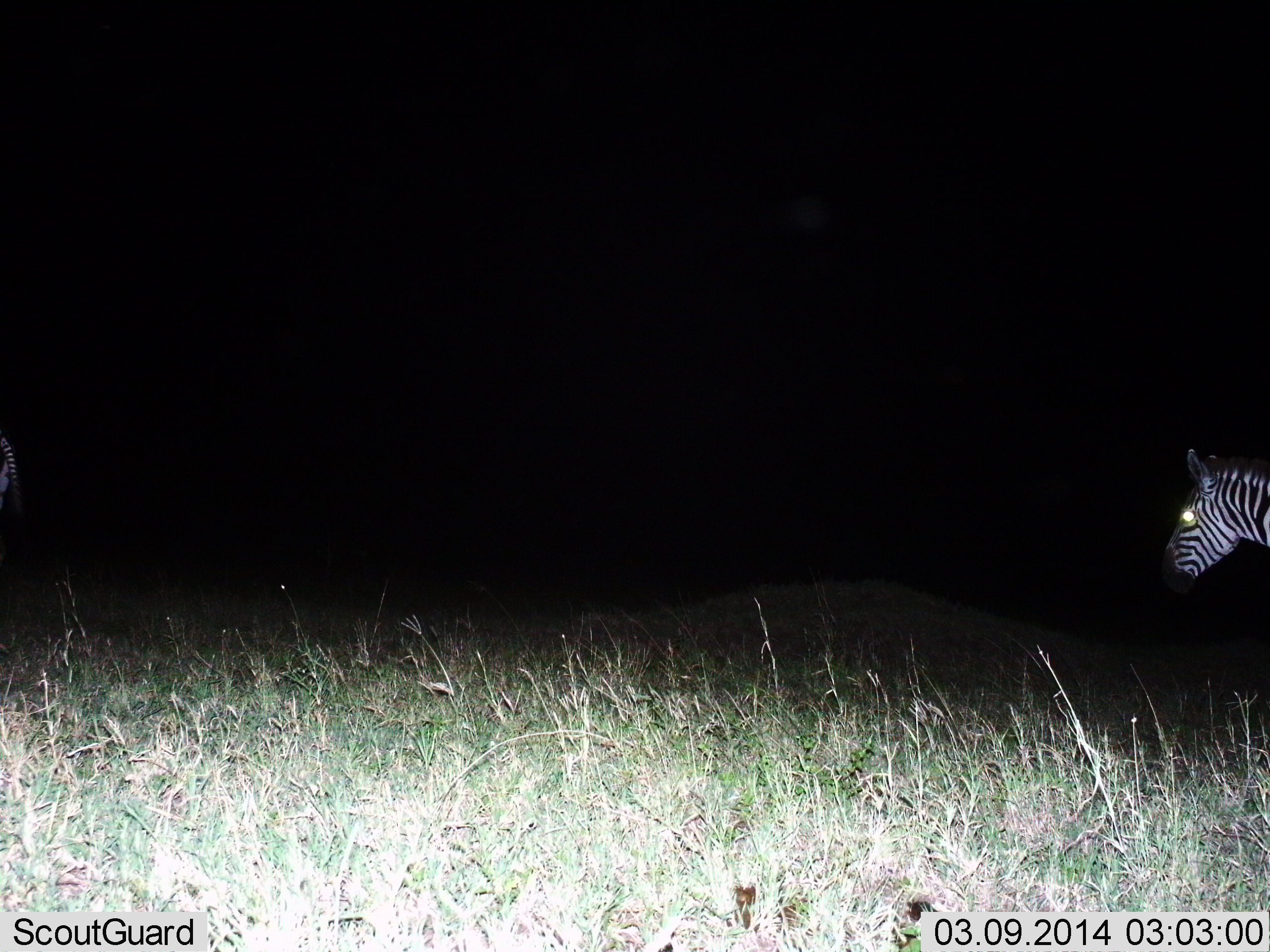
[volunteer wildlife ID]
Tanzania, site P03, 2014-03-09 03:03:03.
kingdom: Animalia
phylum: Chordata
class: Mammalia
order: Perissodactyla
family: Equidae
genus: Equus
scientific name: Equus quagga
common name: plains zebra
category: zebra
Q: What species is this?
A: Zebra (plains zebra) (Equus quagga).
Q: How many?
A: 2.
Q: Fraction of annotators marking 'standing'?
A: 50%.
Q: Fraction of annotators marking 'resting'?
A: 0%.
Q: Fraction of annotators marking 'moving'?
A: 50%.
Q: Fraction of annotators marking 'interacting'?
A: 0%.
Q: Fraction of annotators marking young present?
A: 0%.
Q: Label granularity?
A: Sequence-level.